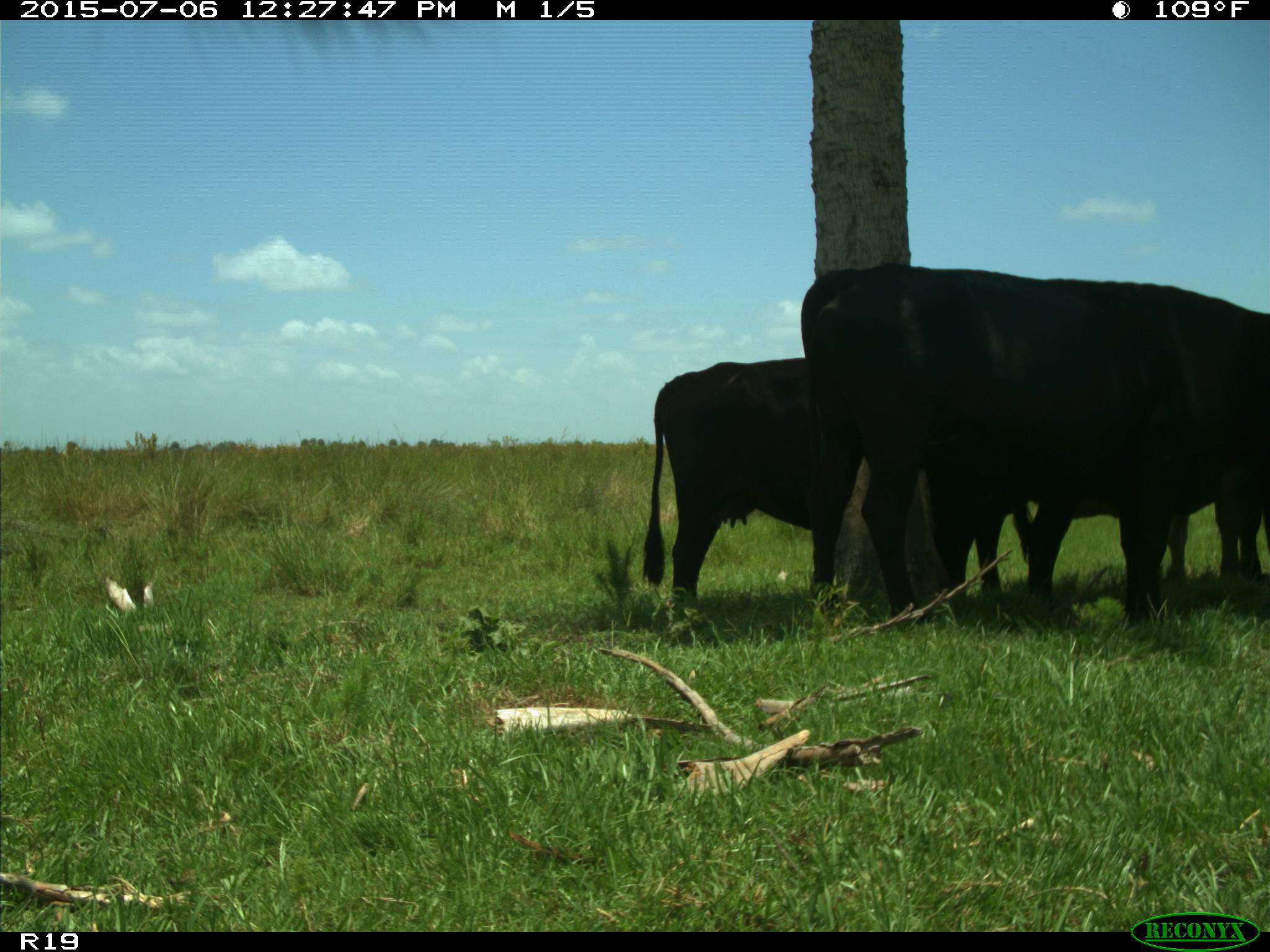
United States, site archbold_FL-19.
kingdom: Animalia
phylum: Chordata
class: Mammalia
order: Artiodactyla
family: Bovidae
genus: Bos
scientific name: Bos taurus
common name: domestic cow